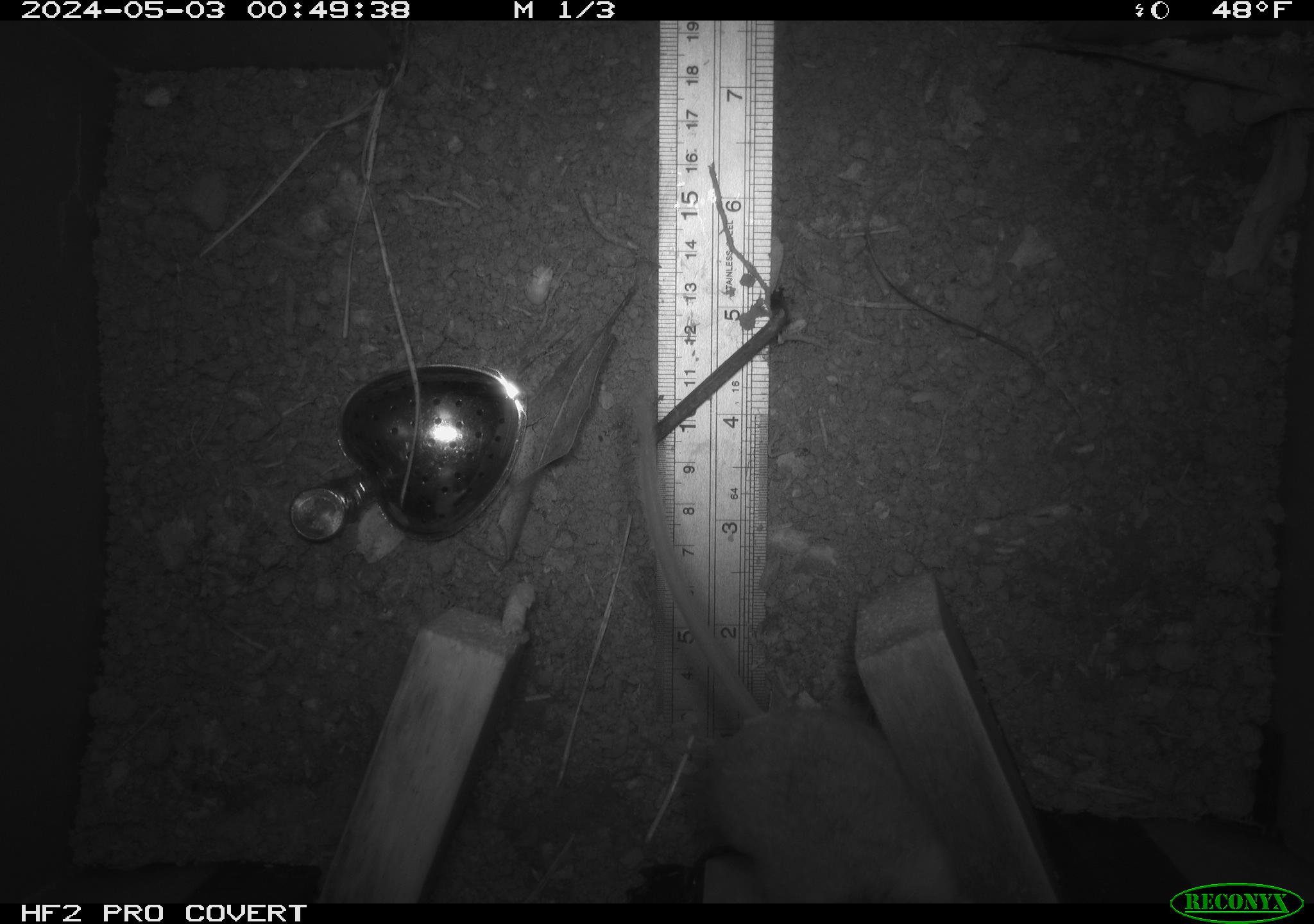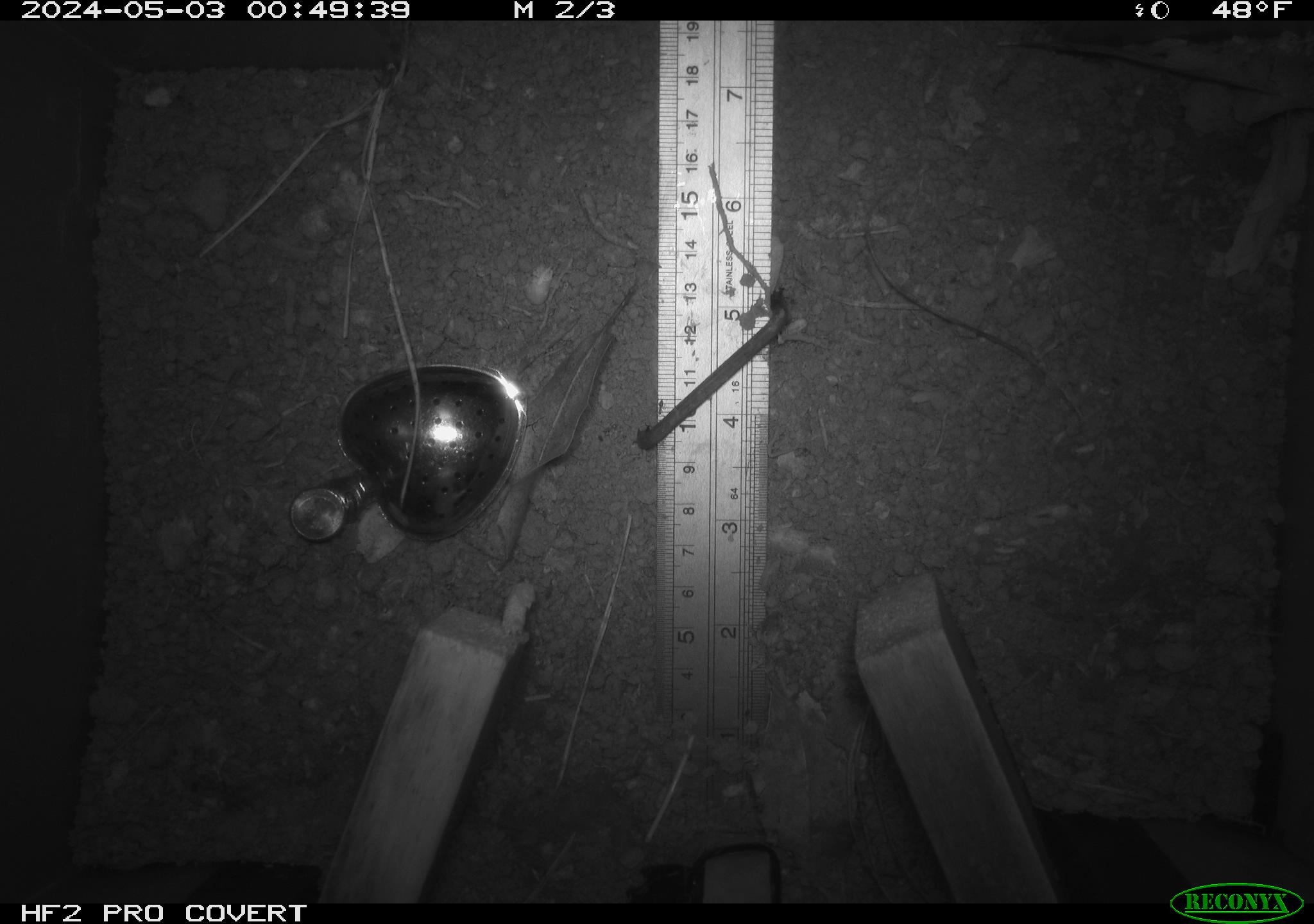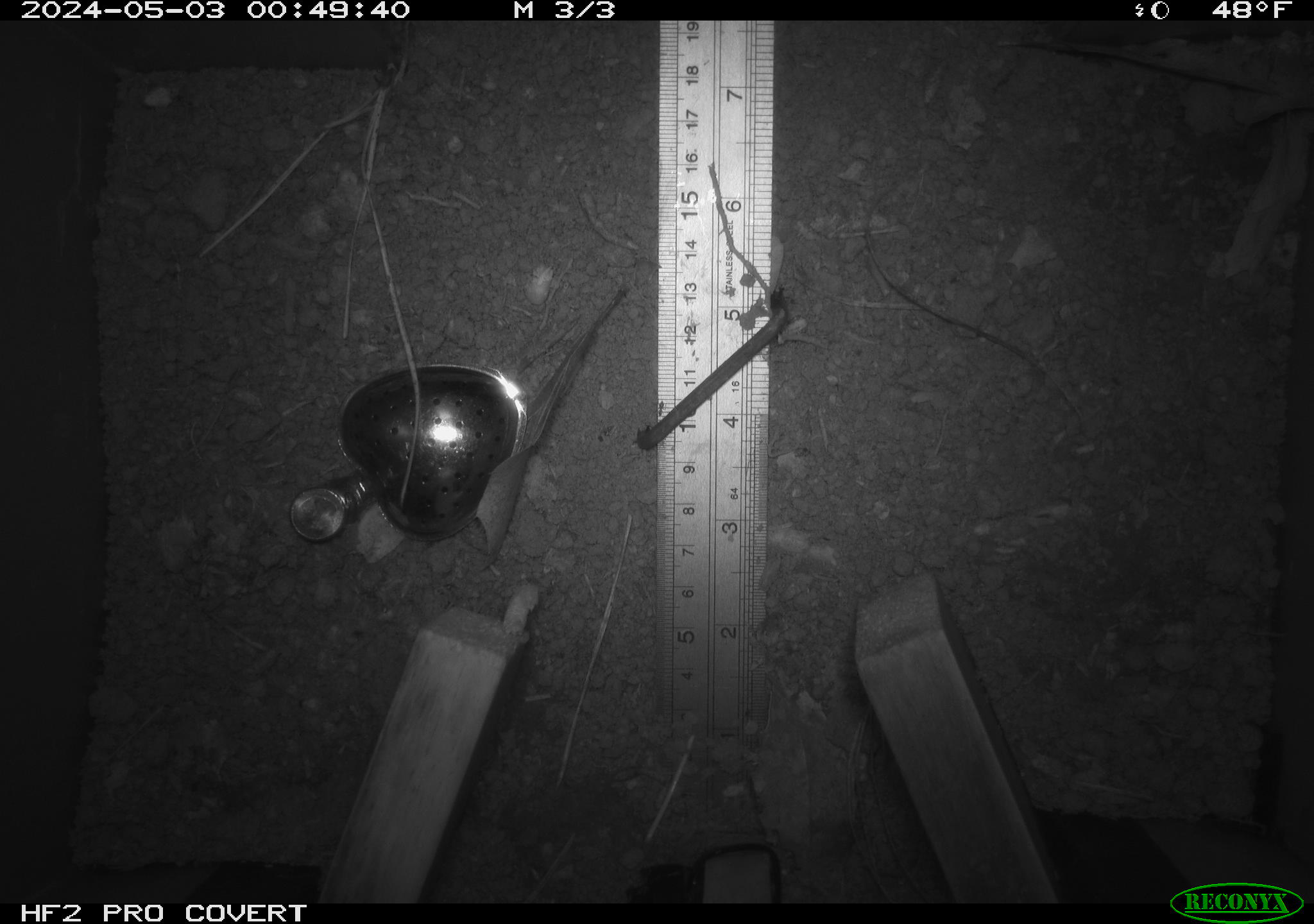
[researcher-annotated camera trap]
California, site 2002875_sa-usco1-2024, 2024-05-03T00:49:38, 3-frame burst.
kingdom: Animalia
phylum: Chordata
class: Mammalia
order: Rodentia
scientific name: Rodentia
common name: mouse species